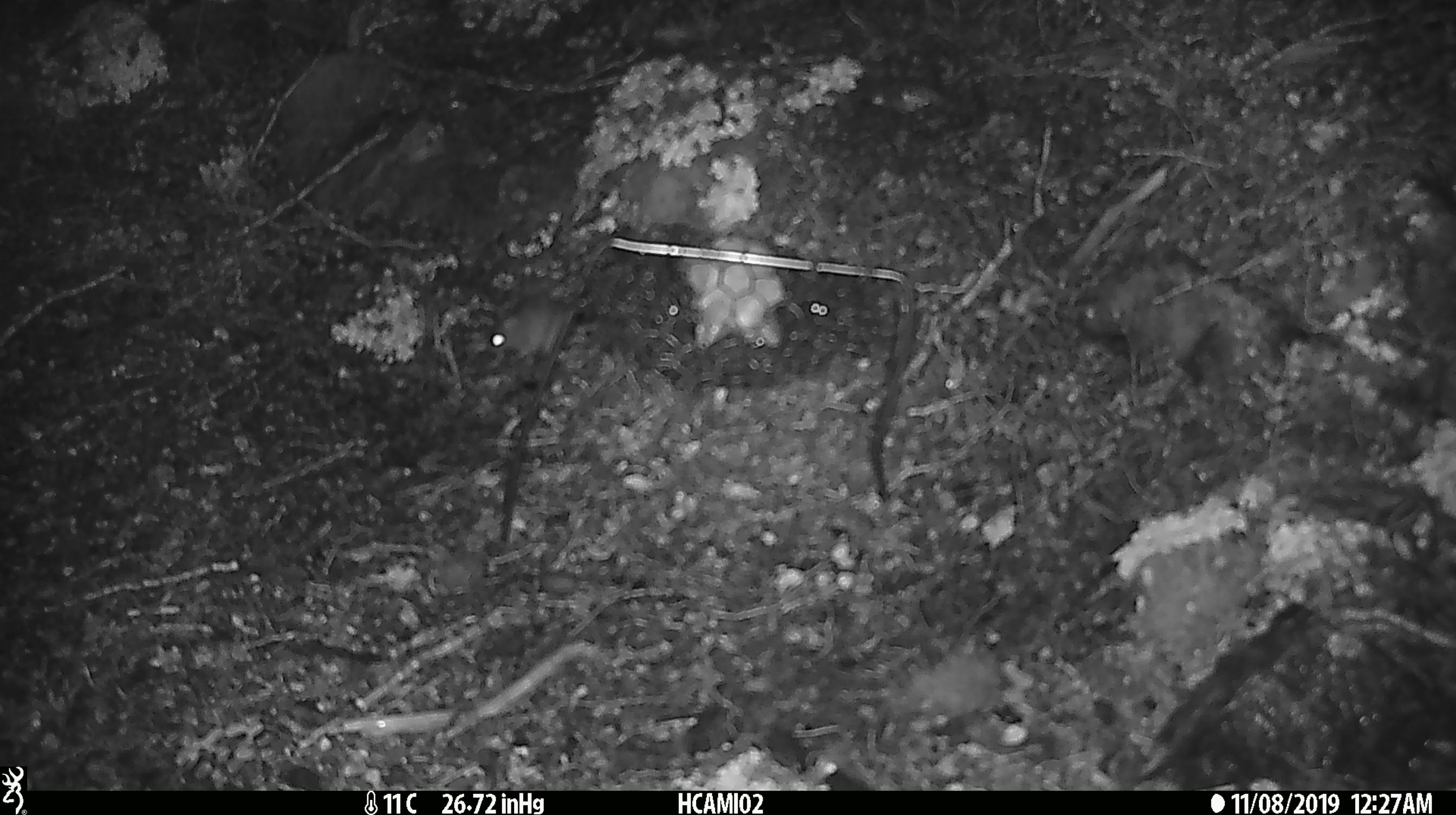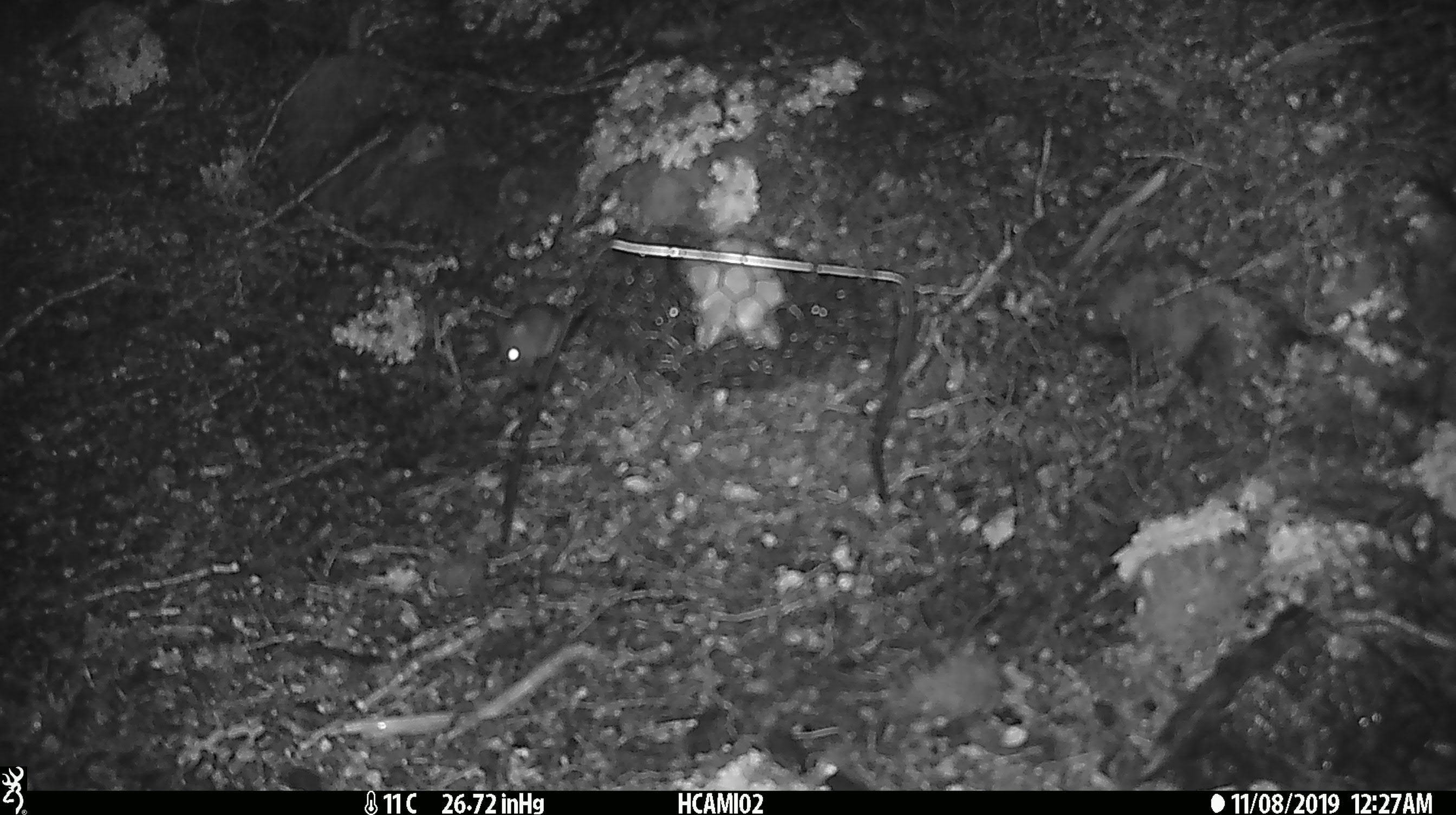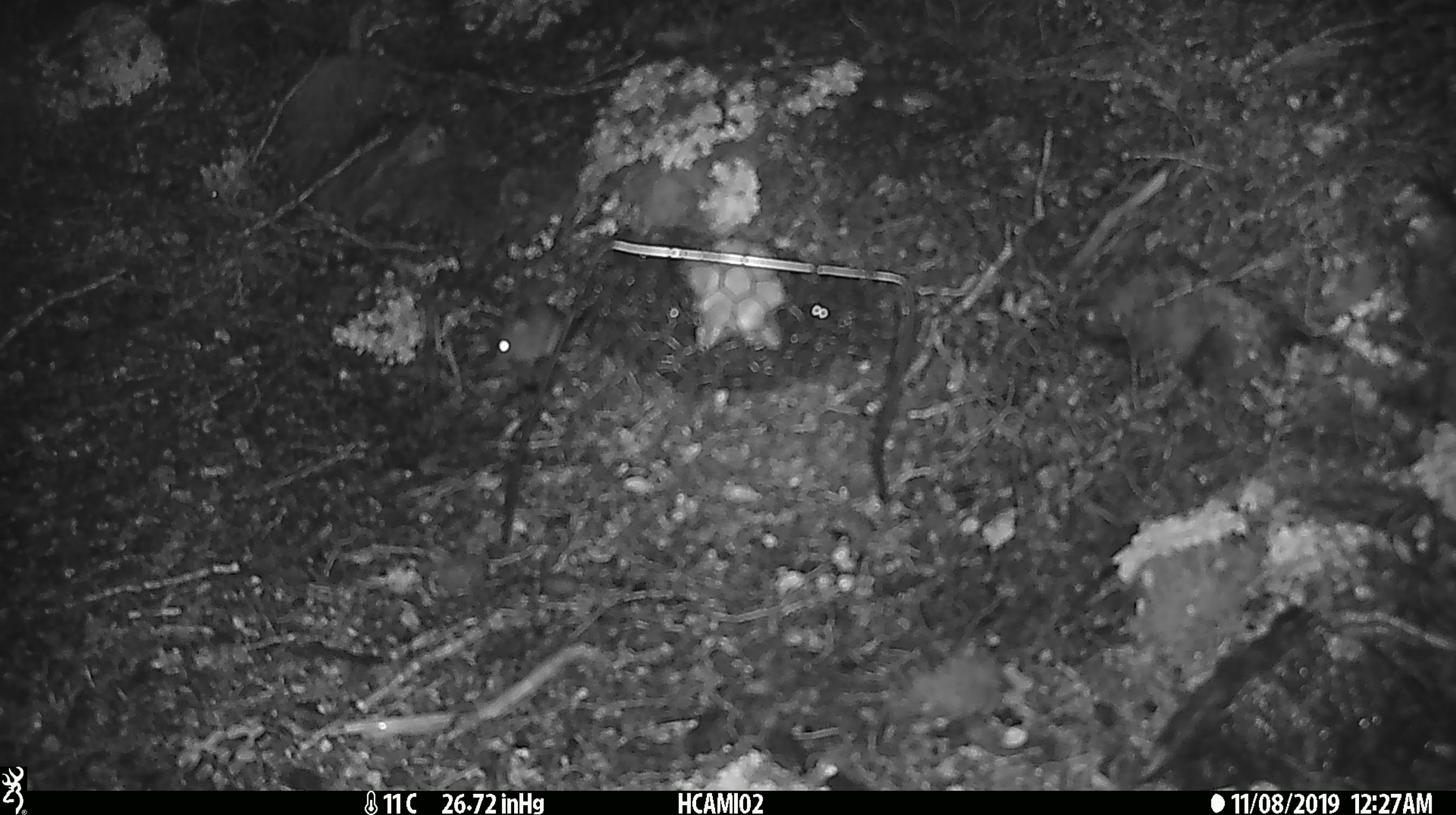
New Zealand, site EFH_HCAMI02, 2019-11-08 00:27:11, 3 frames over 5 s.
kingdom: Animalia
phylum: Chordata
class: Mammalia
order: Rodentia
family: Muridae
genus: Mus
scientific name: Mus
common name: mouse